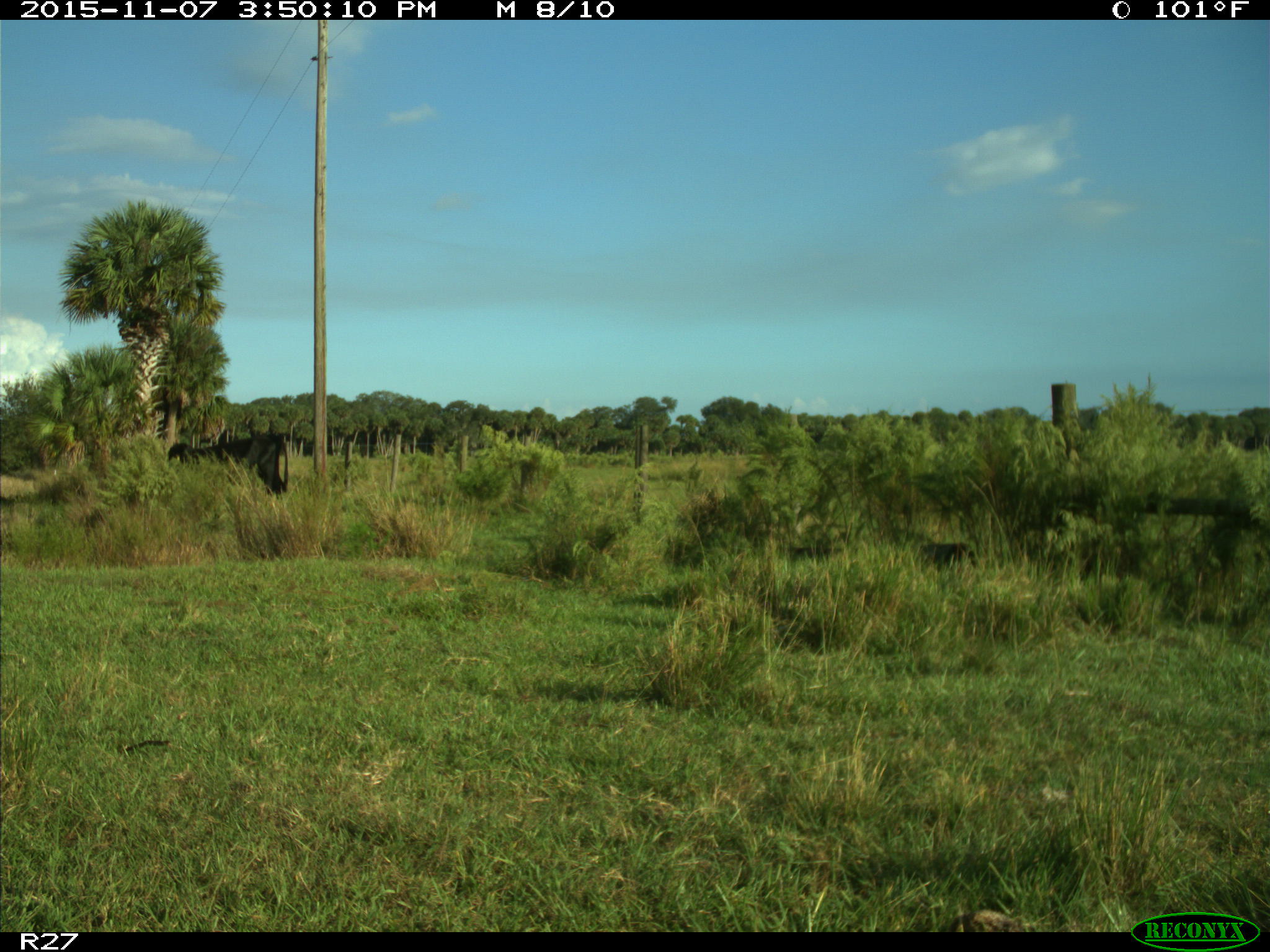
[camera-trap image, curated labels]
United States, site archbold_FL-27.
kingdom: Animalia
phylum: Chordata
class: Mammalia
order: Artiodactyla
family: Bovidae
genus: Bos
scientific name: Bos taurus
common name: domestic cow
Bos taurus (domestic cow).